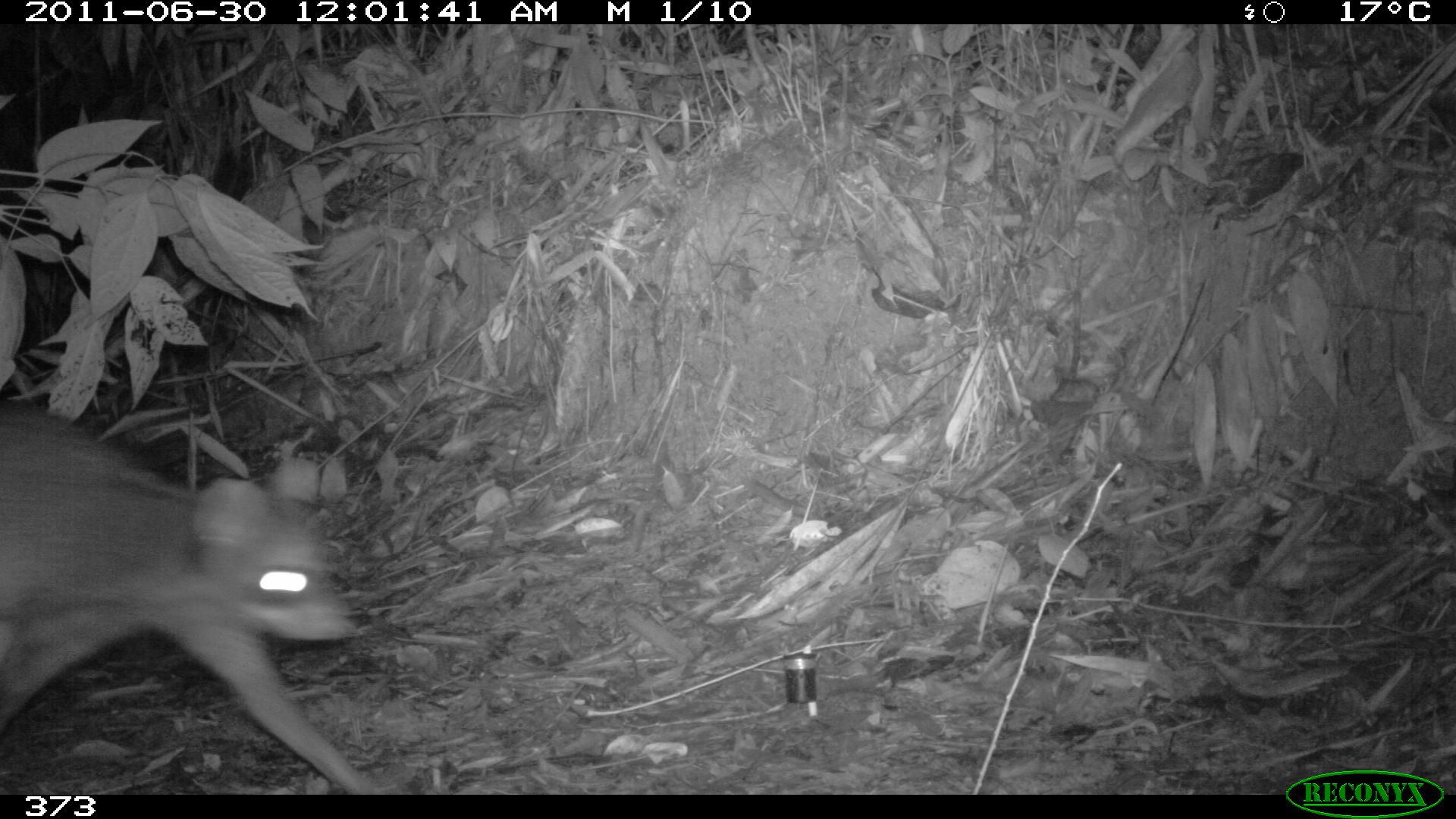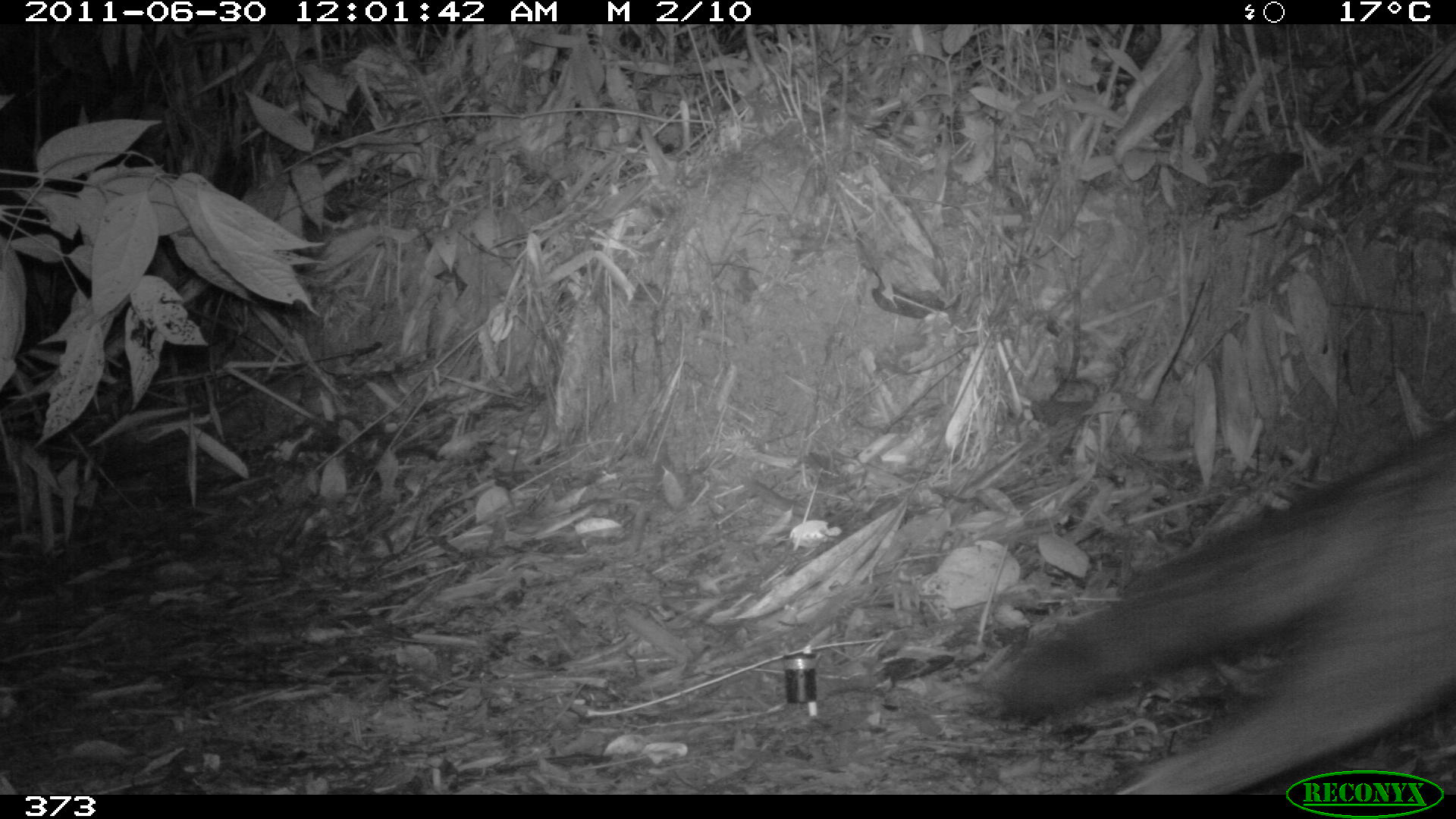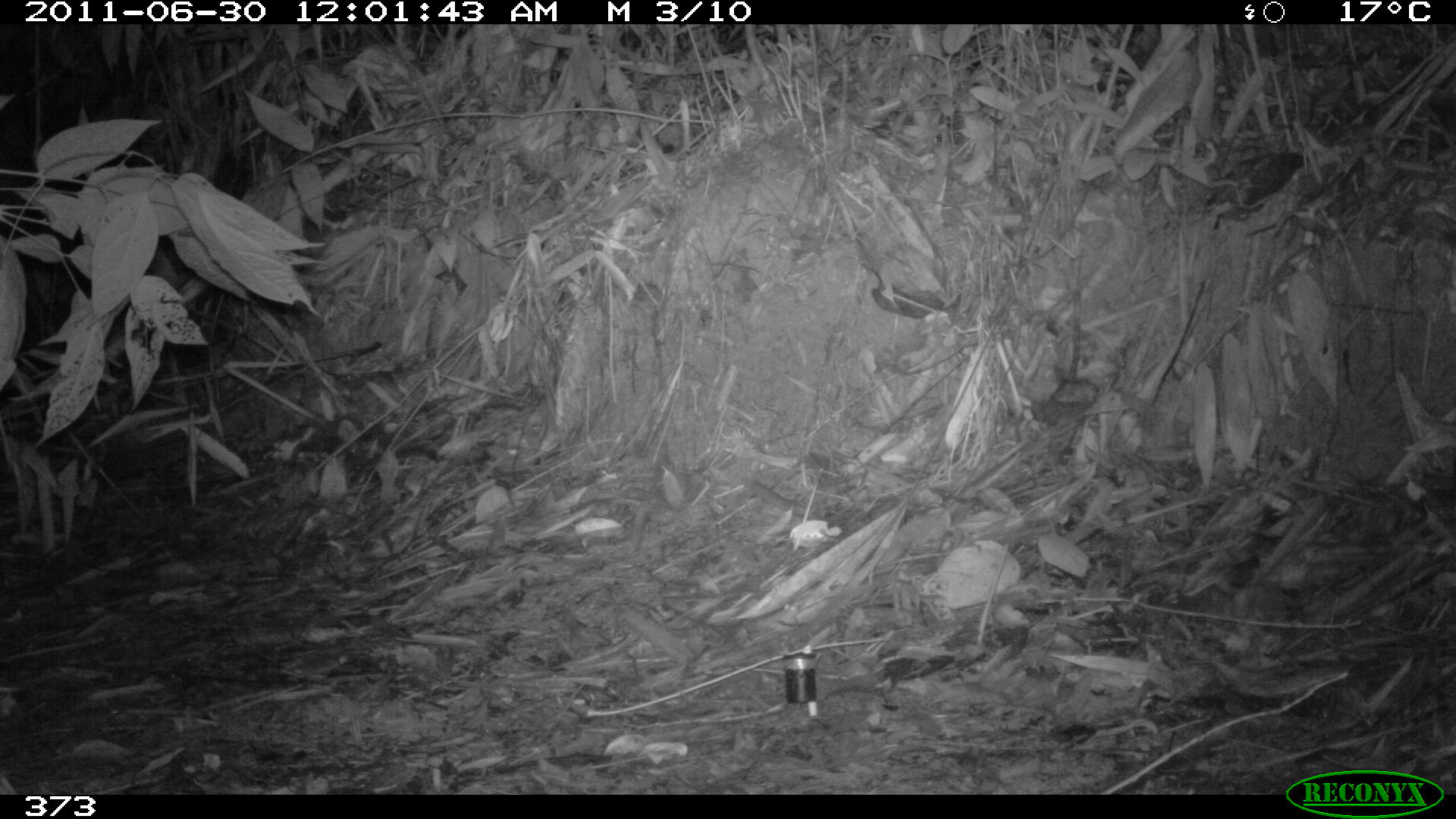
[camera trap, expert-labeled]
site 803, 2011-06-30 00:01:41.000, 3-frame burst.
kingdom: Animalia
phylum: Chordata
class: Mammalia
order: Carnivora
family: Procyonidae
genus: Procyon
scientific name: Procyon cancrivorus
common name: crab-eating raccoon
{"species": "Procyon cancrivorus (crab-eating raccoon)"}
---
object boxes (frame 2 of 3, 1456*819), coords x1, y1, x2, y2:
procyon cancrivorus: 983, 414, 1456, 790